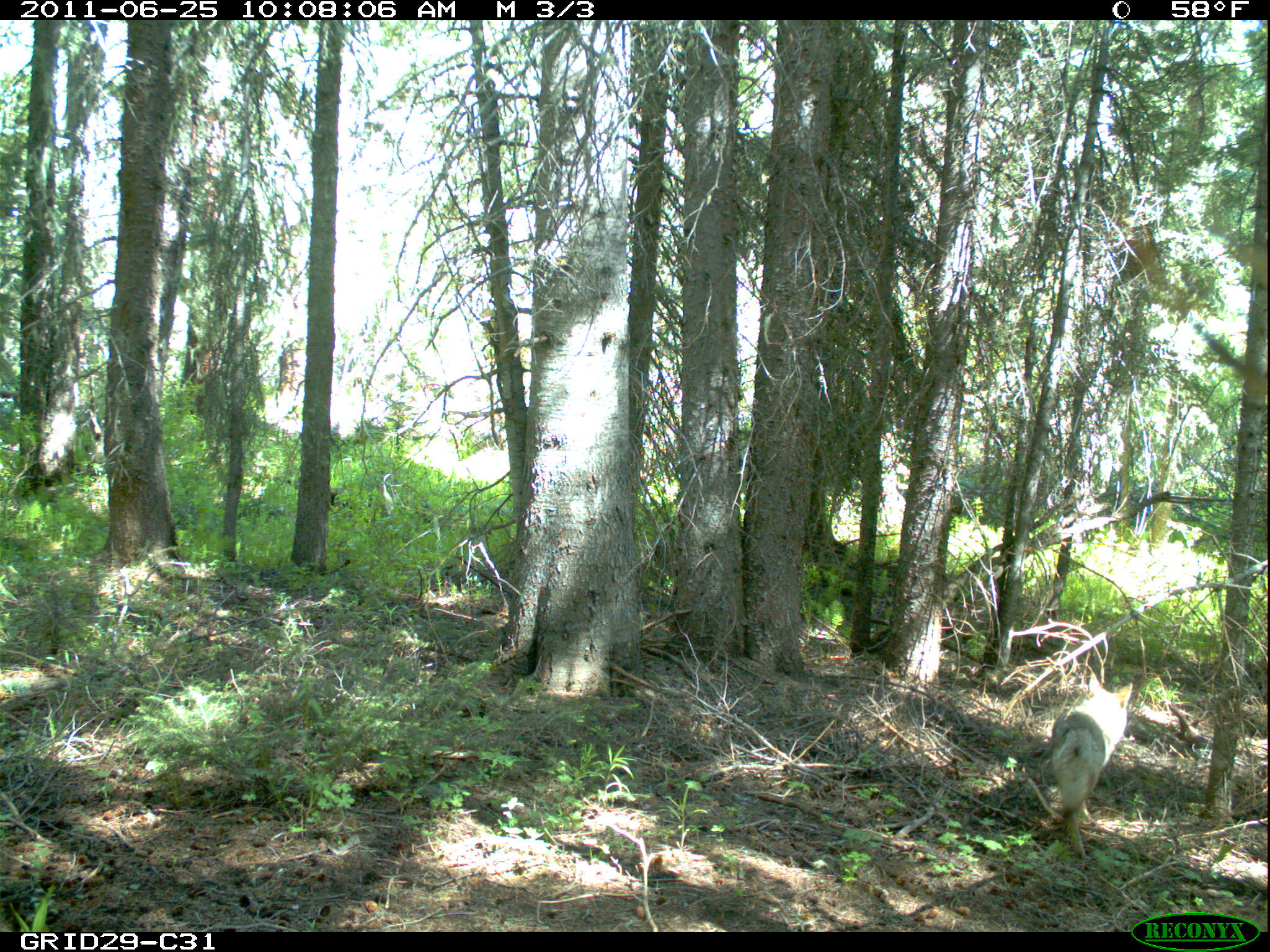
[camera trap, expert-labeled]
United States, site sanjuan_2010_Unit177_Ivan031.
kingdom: Animalia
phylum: Chordata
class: Mammalia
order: Carnivora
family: Canidae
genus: Canis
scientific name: Canis latrans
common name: coyote